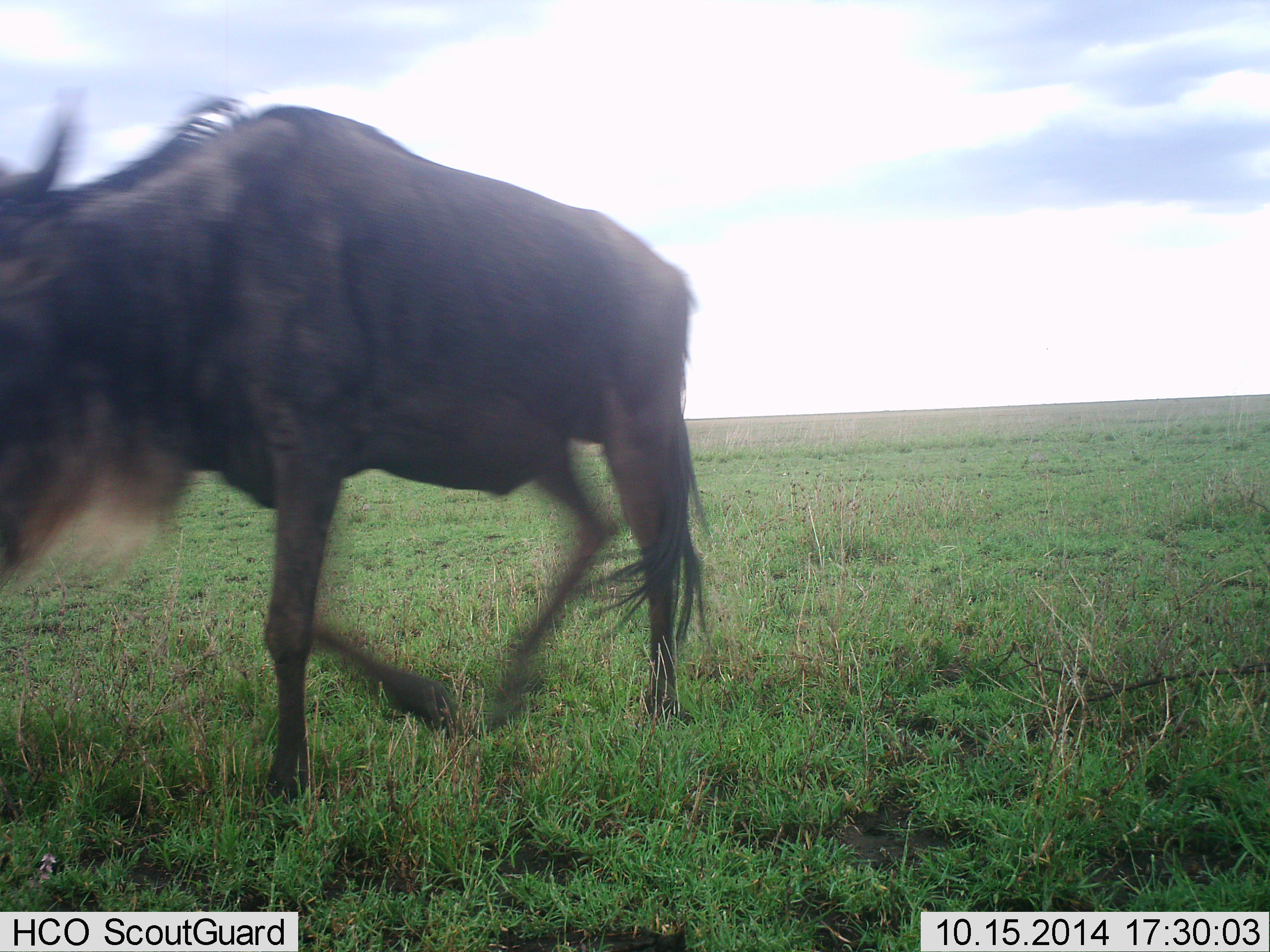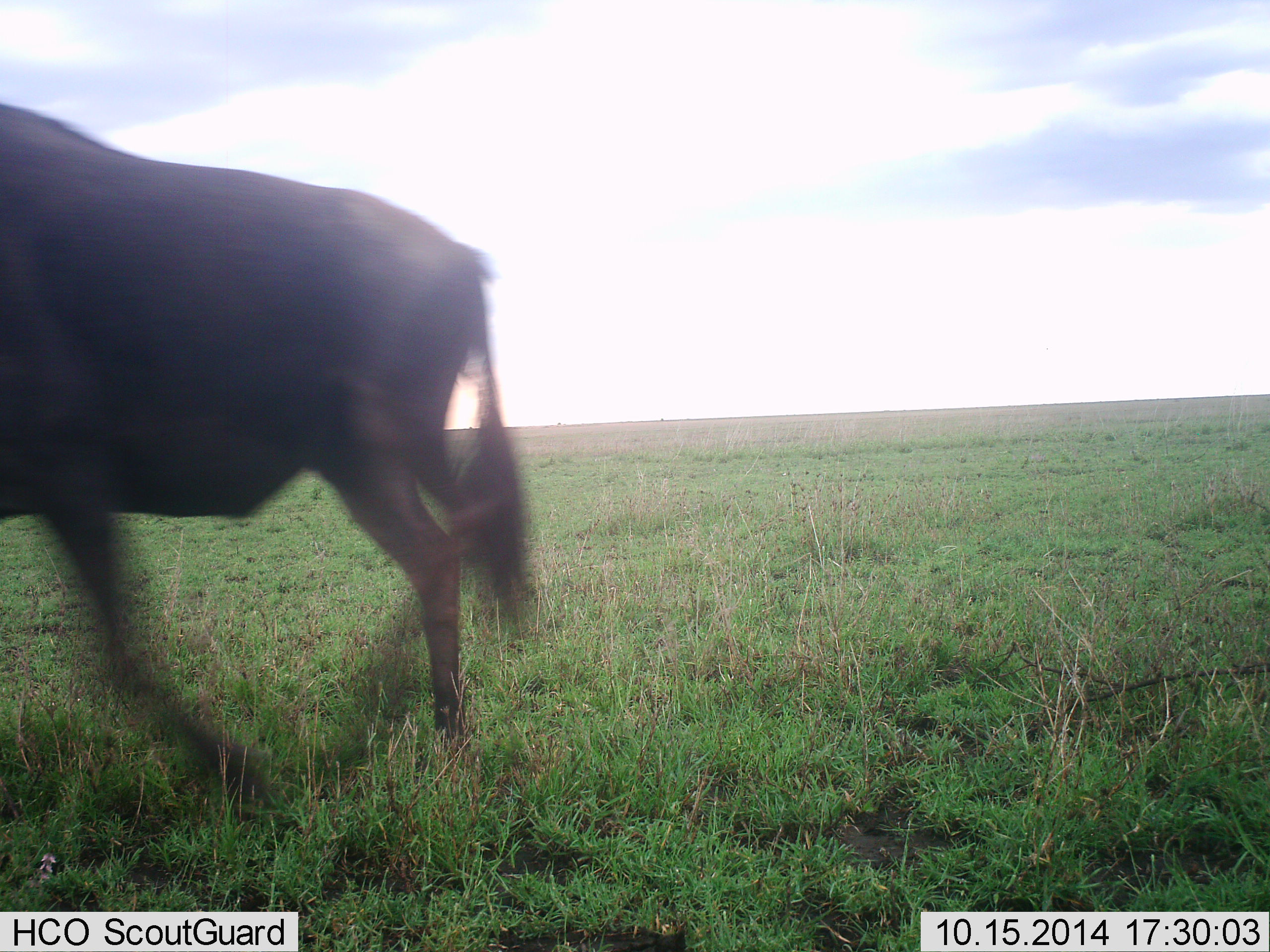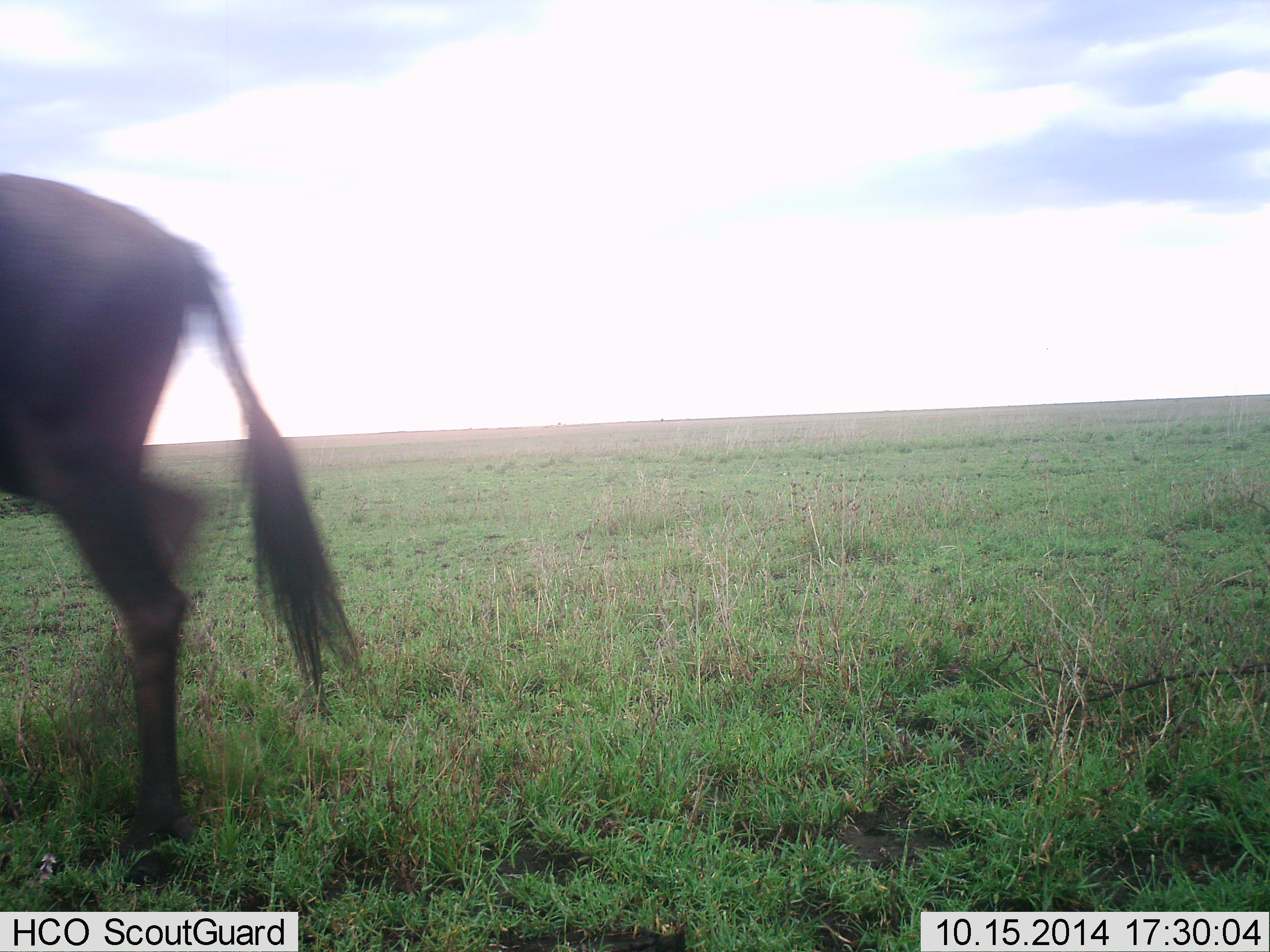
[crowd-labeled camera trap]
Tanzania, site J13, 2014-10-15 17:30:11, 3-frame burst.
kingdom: Animalia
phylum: Chordata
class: Mammalia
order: Artiodactyla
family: Bovidae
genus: Connochaetes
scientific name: Connochaetes taurinus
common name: blue wildebeest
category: wildebeest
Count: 1.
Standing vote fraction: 0%.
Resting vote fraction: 0%.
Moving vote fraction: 100%.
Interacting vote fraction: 0%.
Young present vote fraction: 0%.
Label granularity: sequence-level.